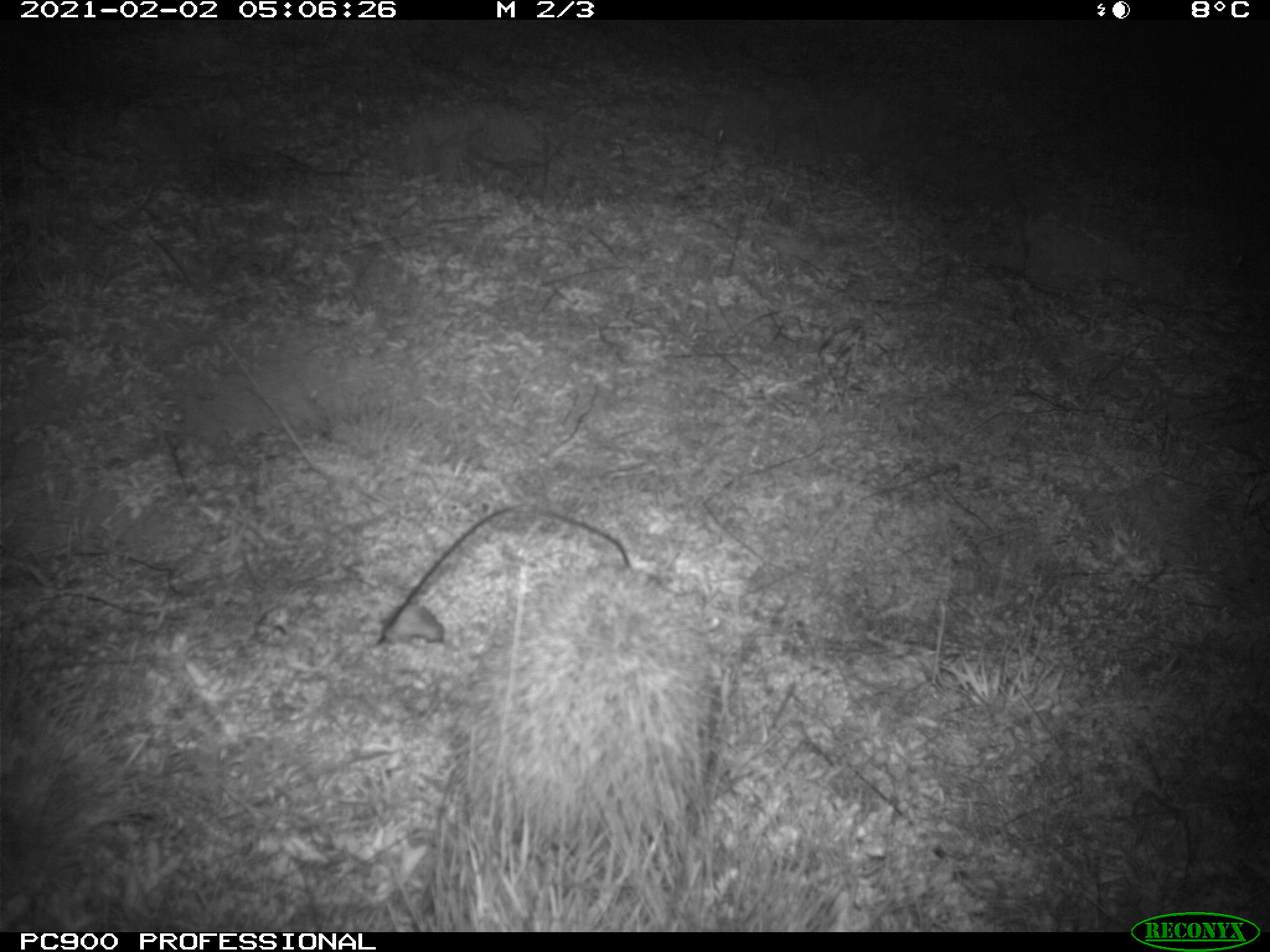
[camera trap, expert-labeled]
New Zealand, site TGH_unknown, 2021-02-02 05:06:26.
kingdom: Animalia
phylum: Chordata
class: Mammalia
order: Eulipotyphla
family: Erinaceidae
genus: Erinaceus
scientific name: Erinaceus europaeus europaeus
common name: european hedgehog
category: hedgehog